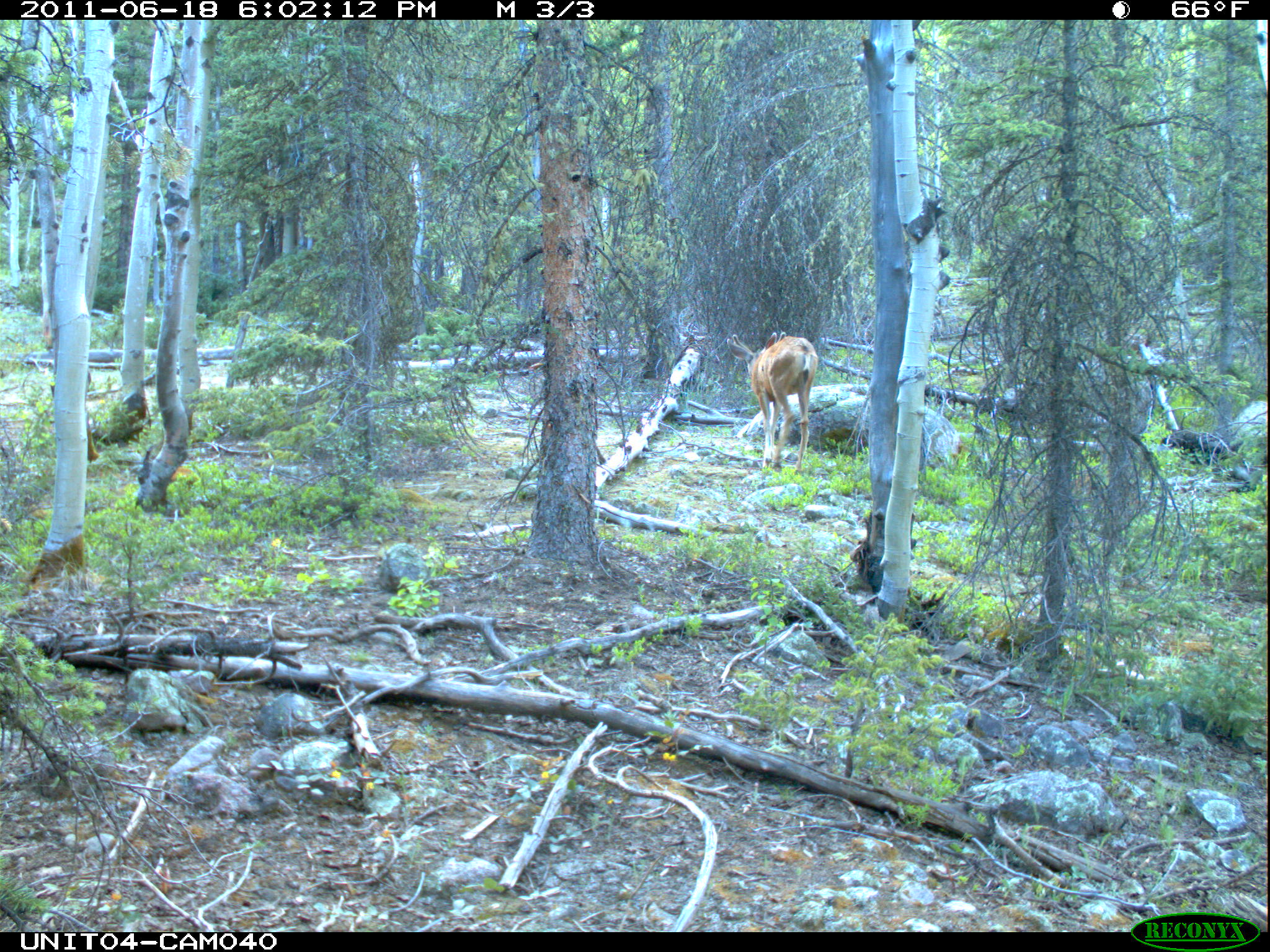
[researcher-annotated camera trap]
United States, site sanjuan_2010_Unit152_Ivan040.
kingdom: Animalia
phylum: Chordata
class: Mammalia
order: Artiodactyla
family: Cervidae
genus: Odocoileus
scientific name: Odocoileus hemionus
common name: mule deer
Odocoileus hemionus (mule deer).